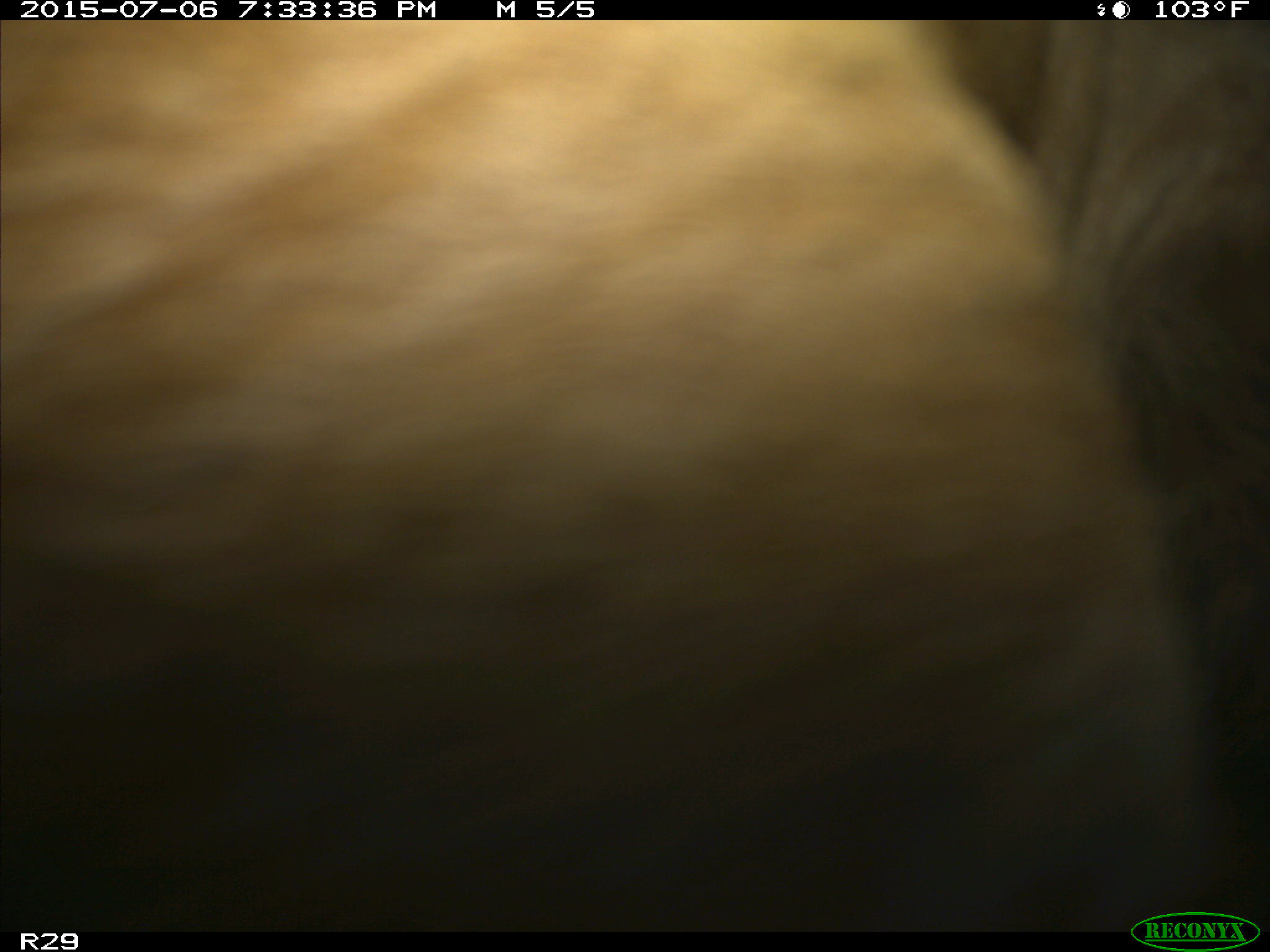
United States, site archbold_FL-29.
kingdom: Animalia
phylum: Chordata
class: Mammalia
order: Artiodactyla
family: Bovidae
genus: Bos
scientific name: Bos taurus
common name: domestic cow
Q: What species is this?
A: Bos taurus (domestic cow).